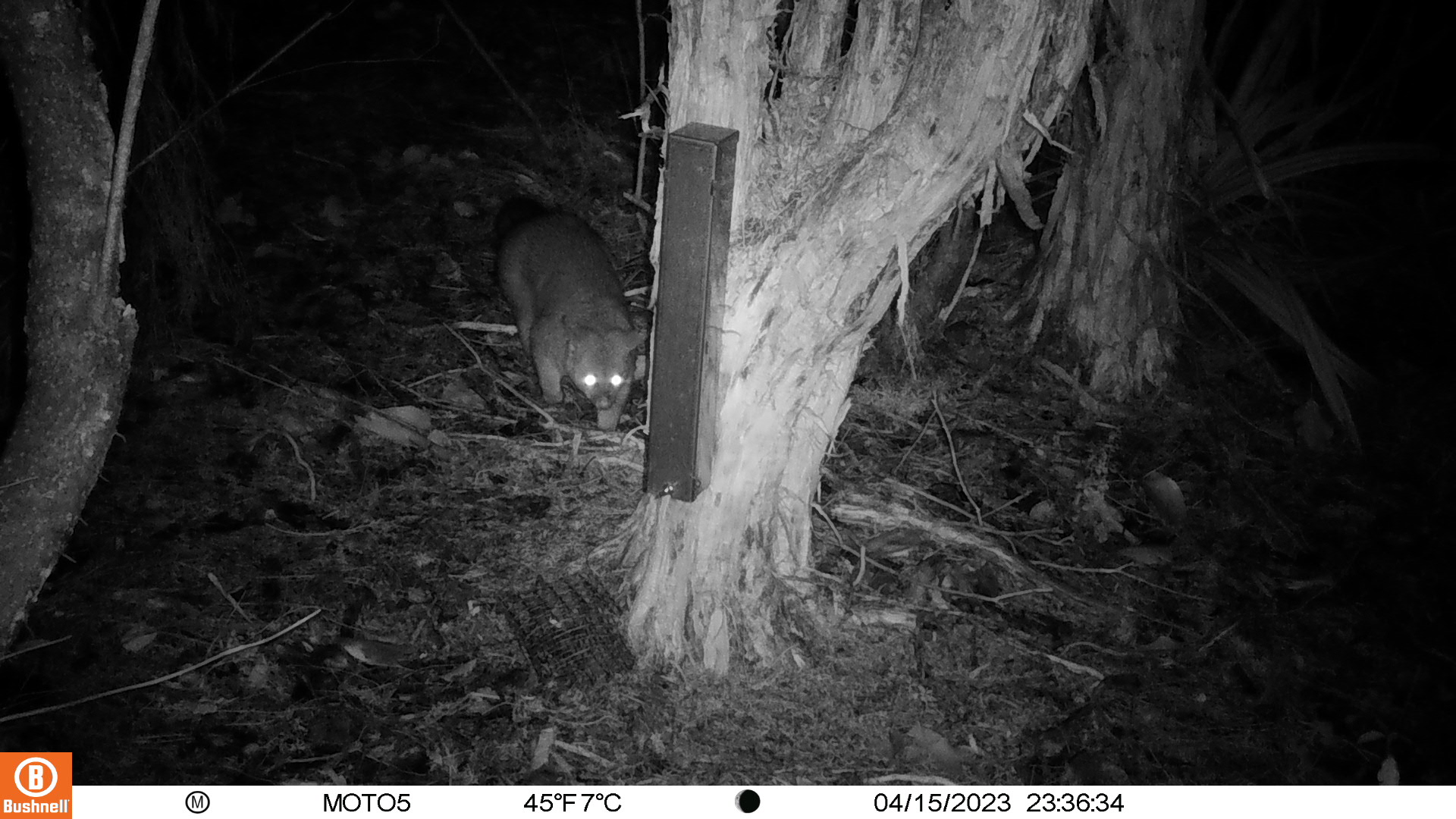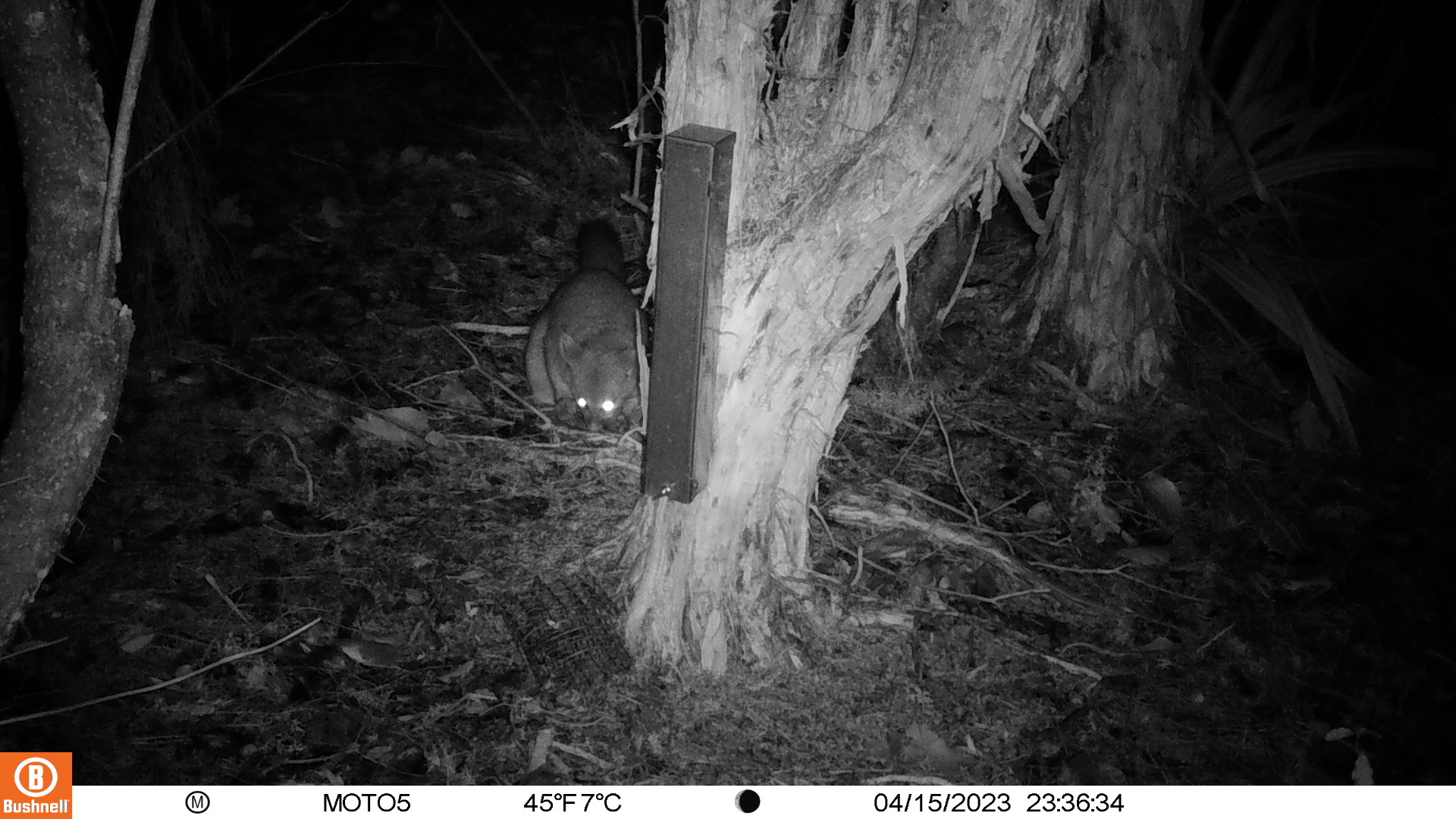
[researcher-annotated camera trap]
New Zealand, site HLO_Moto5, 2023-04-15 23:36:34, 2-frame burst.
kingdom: Animalia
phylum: Chordata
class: Mammalia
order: Diprotodontia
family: Phalangeridae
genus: Trichosurus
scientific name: Trichosurus vulpecula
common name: common brushtail possum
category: possum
Possum (common brushtail possum) (Trichosurus vulpecula).